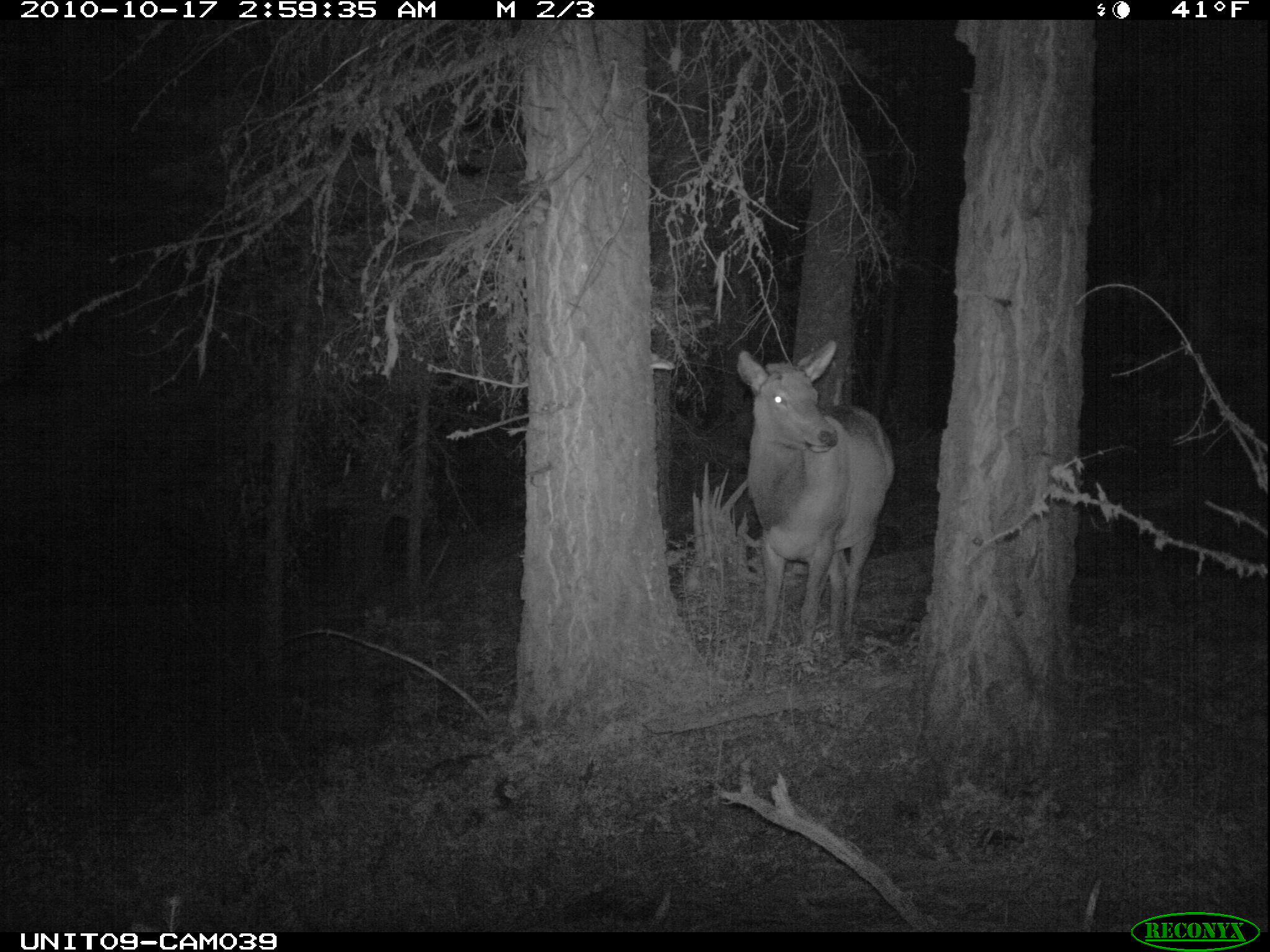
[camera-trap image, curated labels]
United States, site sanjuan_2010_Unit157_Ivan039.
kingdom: Animalia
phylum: Chordata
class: Mammalia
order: Artiodactyla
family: Cervidae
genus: Cervus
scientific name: Cervus elaphus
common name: red deer